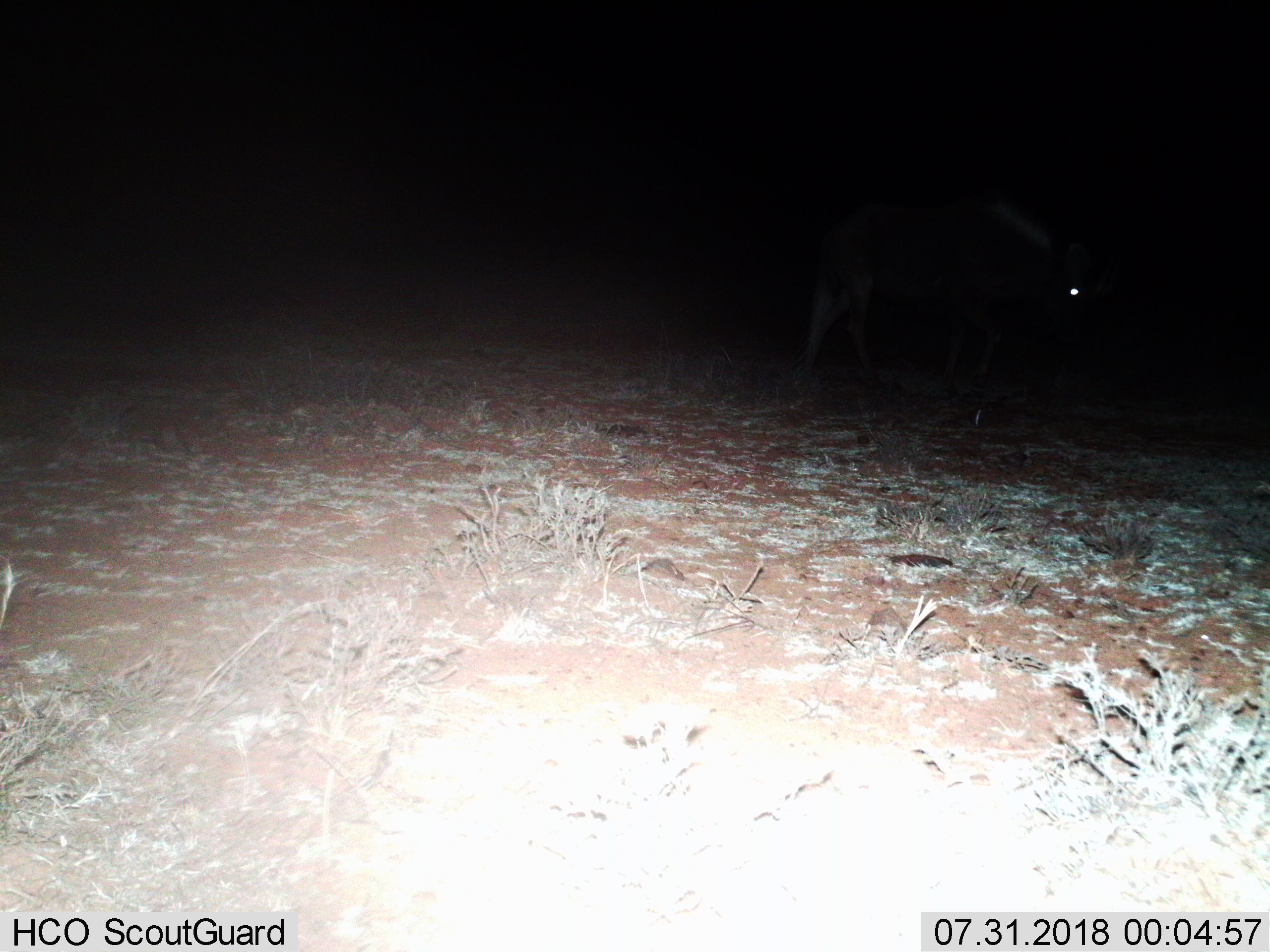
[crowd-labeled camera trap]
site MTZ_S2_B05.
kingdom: Animalia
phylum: Chordata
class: Mammalia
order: Artiodactyla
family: Bovidae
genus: Connochaetes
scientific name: Connochaetes gnou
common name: black wildebeest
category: wildebeestblack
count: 1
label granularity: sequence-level